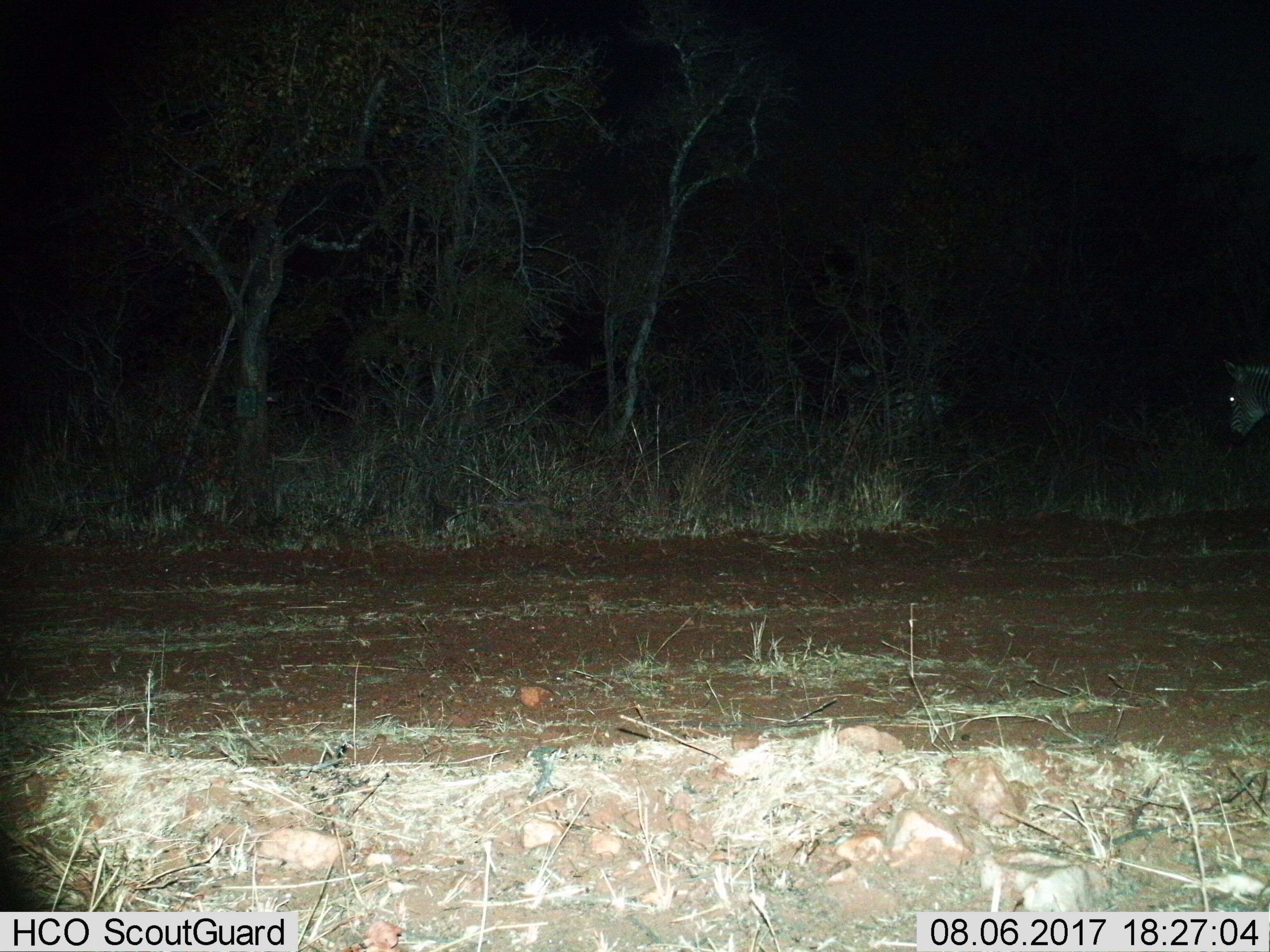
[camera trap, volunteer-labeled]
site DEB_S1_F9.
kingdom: Animalia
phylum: Chordata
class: Mammalia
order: Perissodactyla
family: Equidae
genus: Equus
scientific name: Equus quagga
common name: plains zebra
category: zebraplains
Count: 1.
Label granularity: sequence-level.